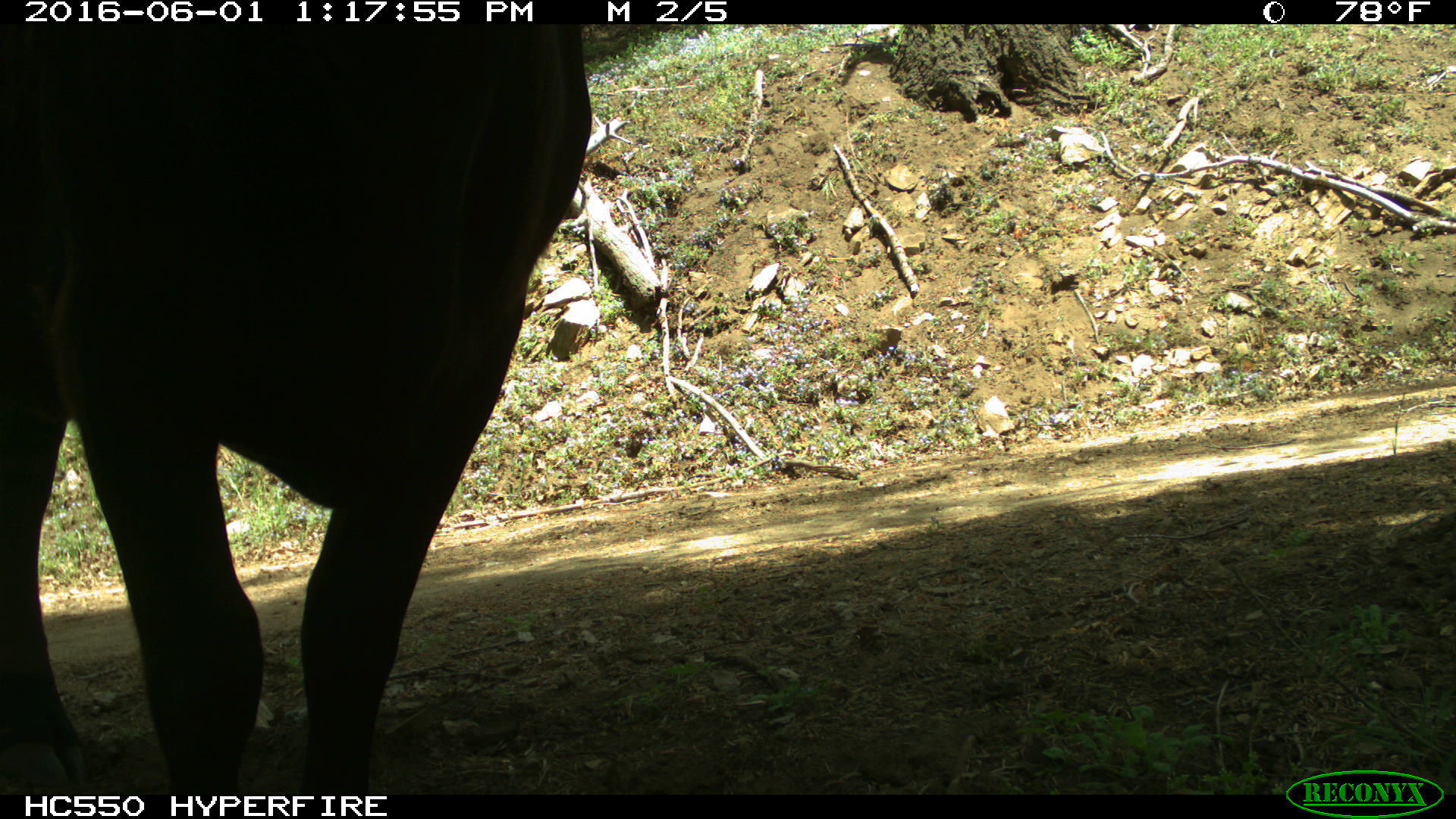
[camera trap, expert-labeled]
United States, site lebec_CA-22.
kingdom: Animalia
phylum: Chordata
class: Mammalia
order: Artiodactyla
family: Bovidae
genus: Bos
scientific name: Bos taurus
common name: domestic cow